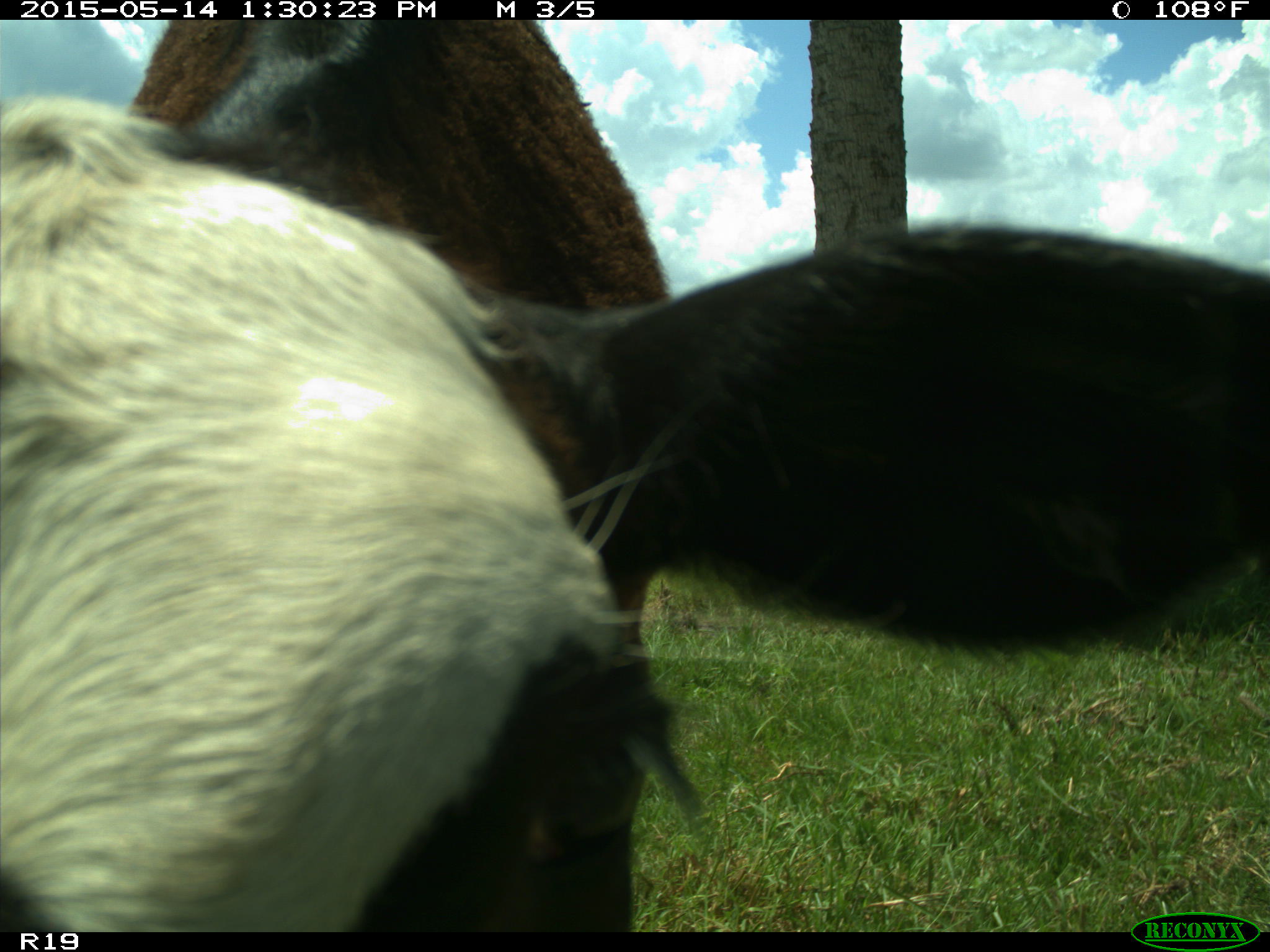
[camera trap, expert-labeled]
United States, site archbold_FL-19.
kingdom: Animalia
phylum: Chordata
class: Mammalia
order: Artiodactyla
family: Bovidae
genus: Bos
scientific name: Bos taurus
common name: domestic cow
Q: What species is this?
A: Bos taurus (domestic cow).